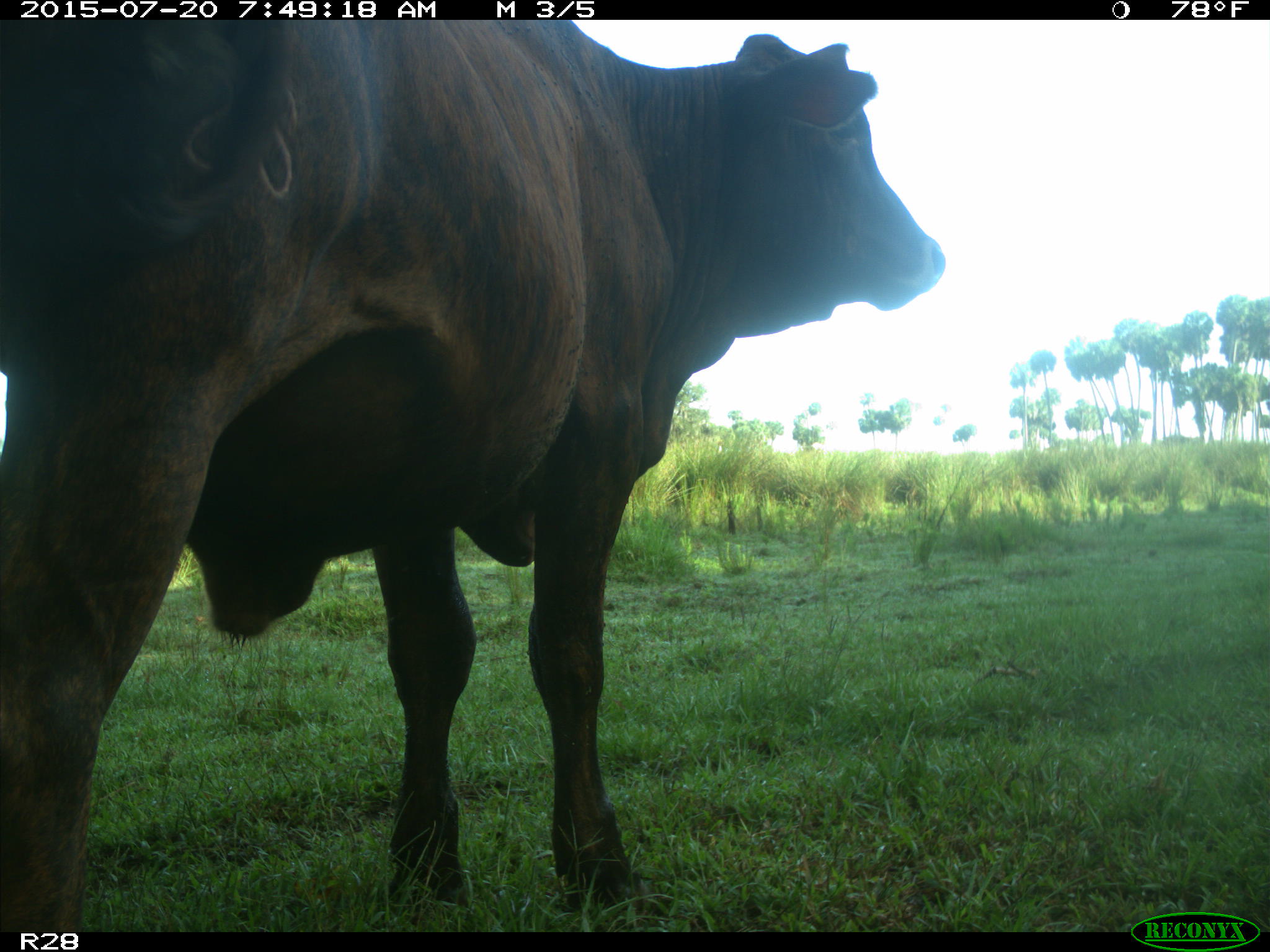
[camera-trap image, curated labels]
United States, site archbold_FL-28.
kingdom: Animalia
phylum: Chordata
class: Mammalia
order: Artiodactyla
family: Bovidae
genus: Bos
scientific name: Bos taurus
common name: domestic cow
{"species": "Bos taurus (domestic cow)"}